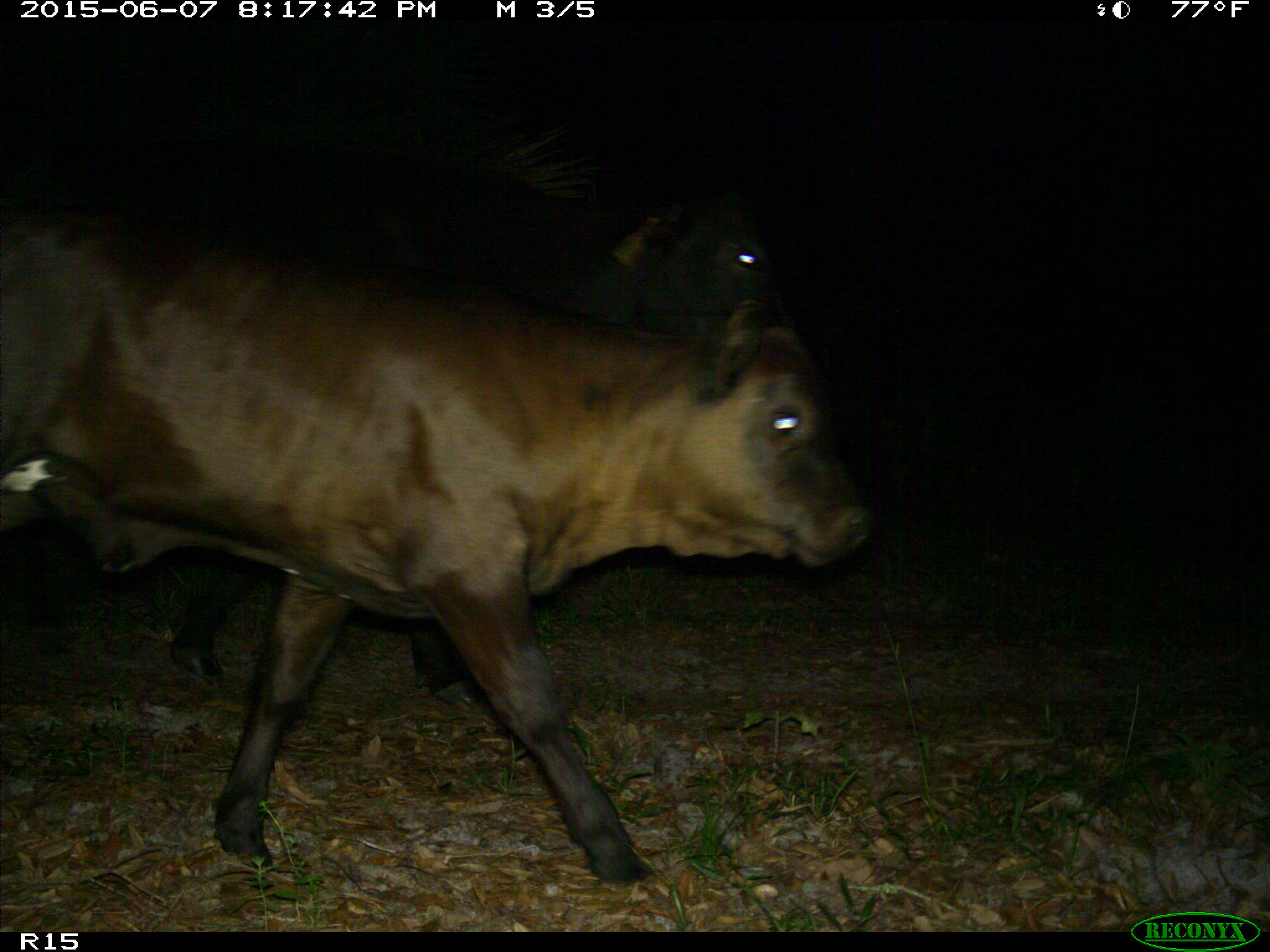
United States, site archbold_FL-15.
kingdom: Animalia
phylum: Chordata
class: Mammalia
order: Artiodactyla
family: Bovidae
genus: Bos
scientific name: Bos taurus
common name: domestic cow